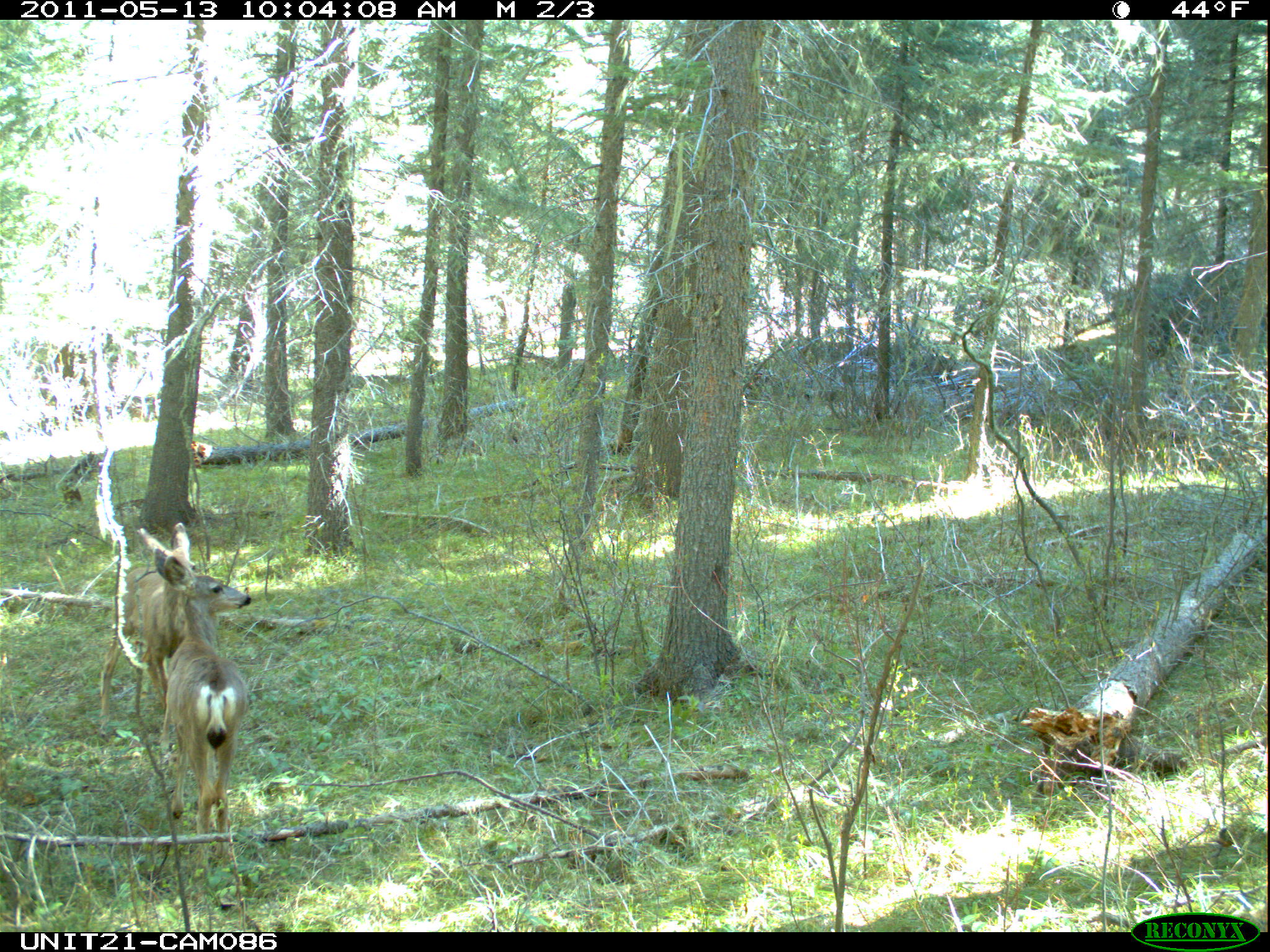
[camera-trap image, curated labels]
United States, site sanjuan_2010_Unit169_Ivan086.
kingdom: Animalia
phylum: Chordata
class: Mammalia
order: Artiodactyla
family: Cervidae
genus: Odocoileus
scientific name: Odocoileus hemionus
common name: mule deer